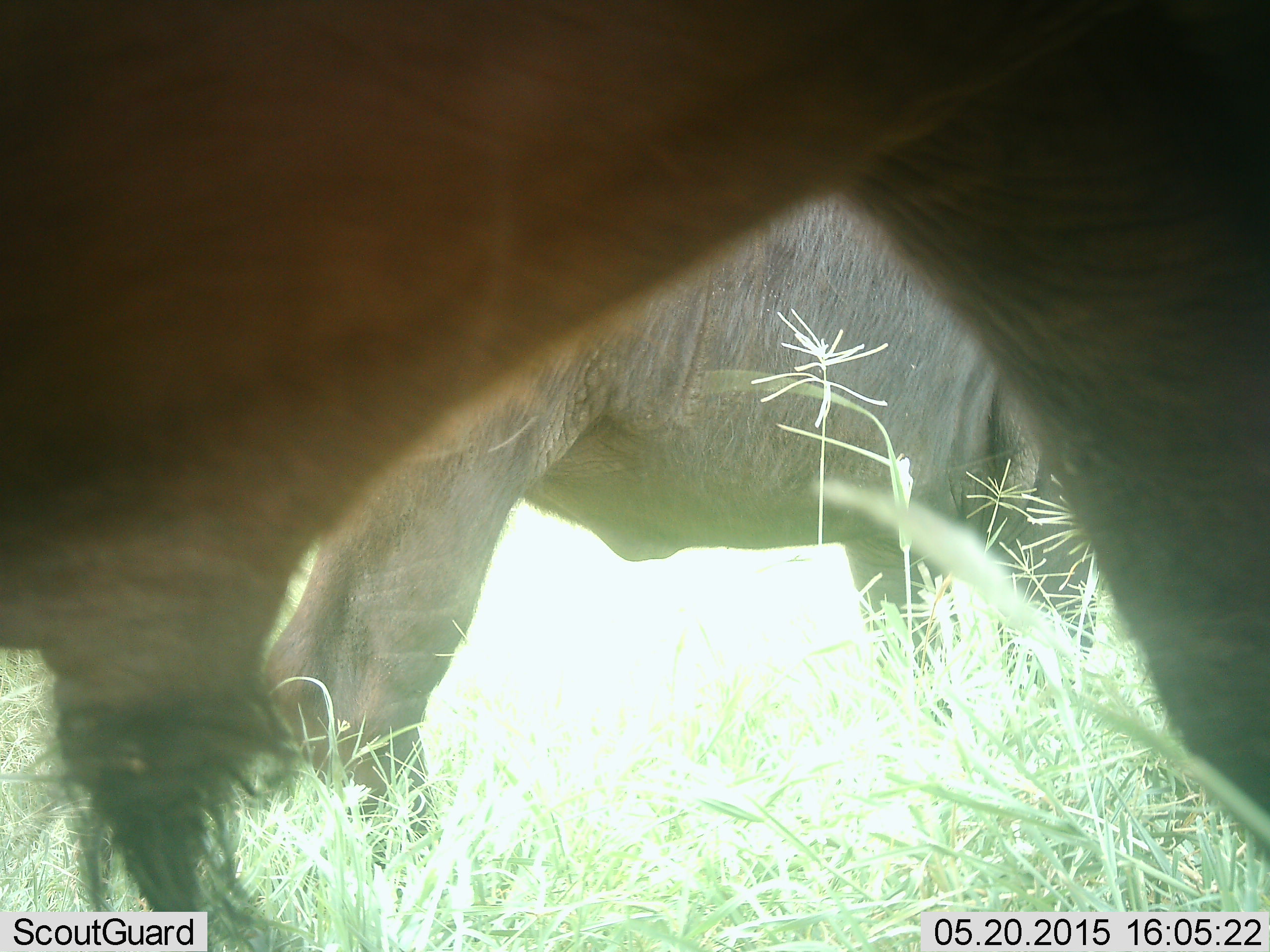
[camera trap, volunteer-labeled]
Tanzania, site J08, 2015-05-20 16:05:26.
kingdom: Animalia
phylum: Chordata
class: Mammalia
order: Artiodactyla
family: Bovidae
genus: Connochaetes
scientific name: Connochaetes taurinus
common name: blue wildebeest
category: wildebeest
Wildebeest (blue wildebeest) (Connochaetes taurinus), count 2. Behavior (volunteer vote fractions): standing 88%, resting 0%, moving 0%, interacting 0%. Young present (vote fraction): 0%. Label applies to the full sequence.